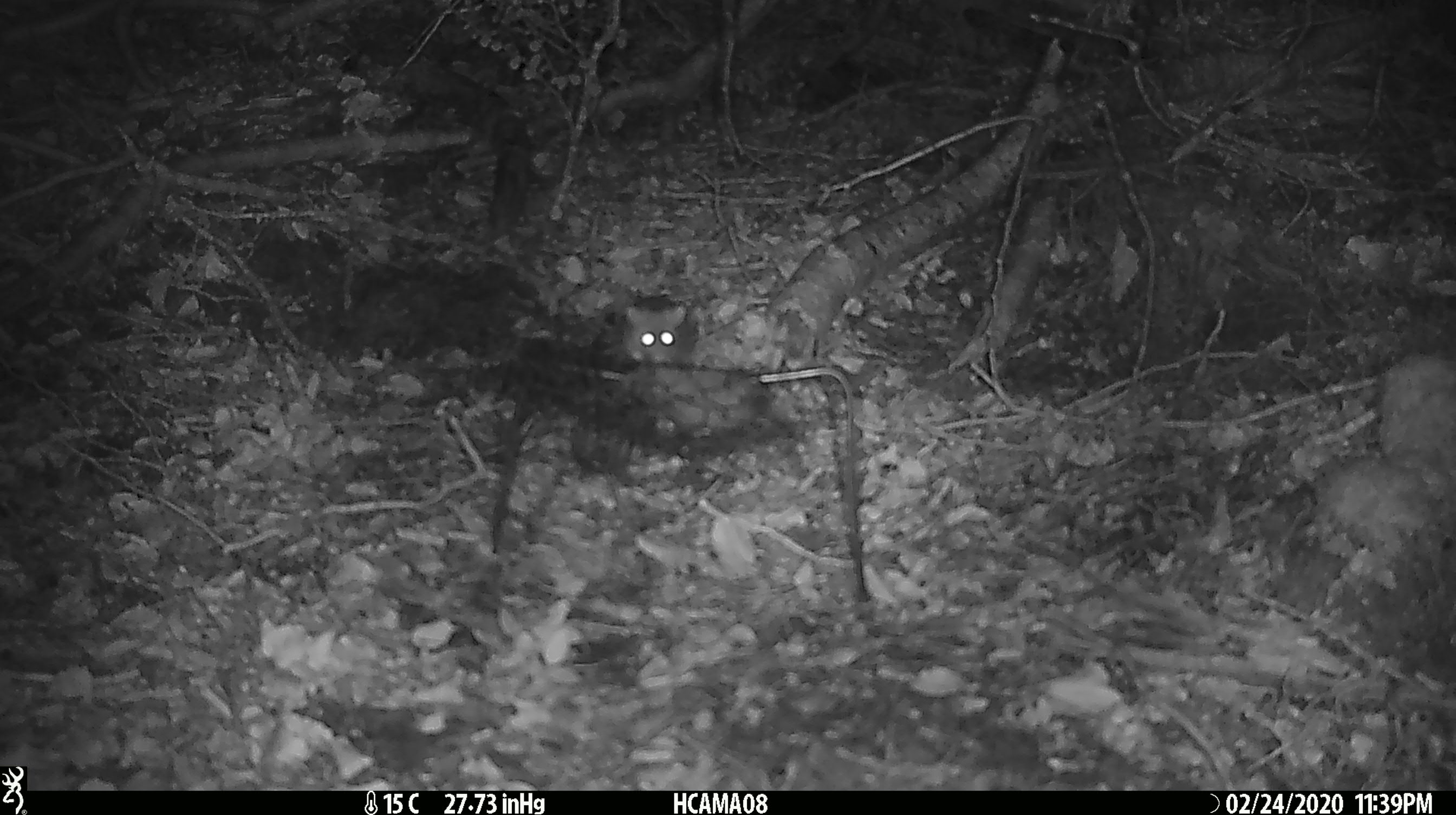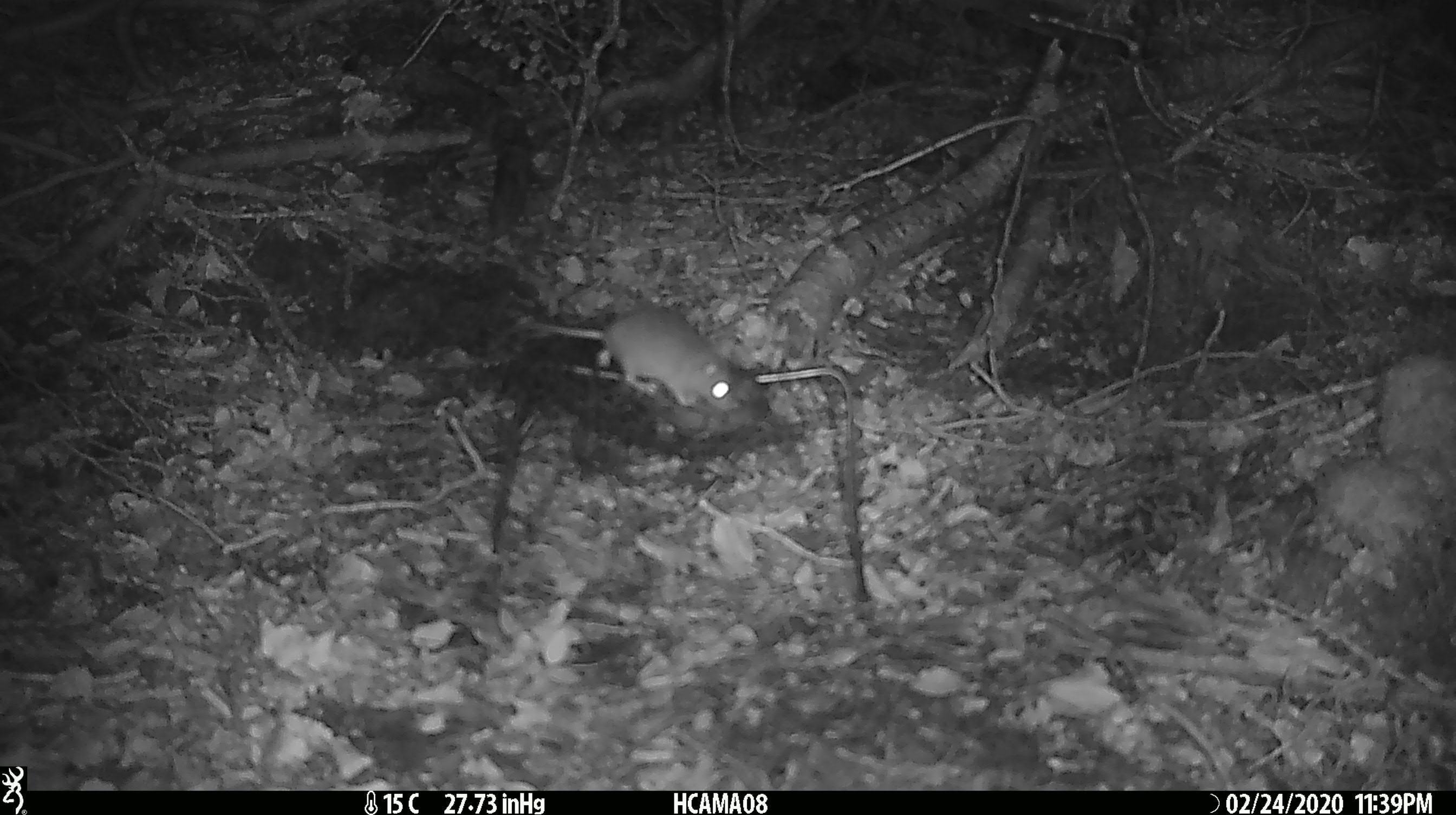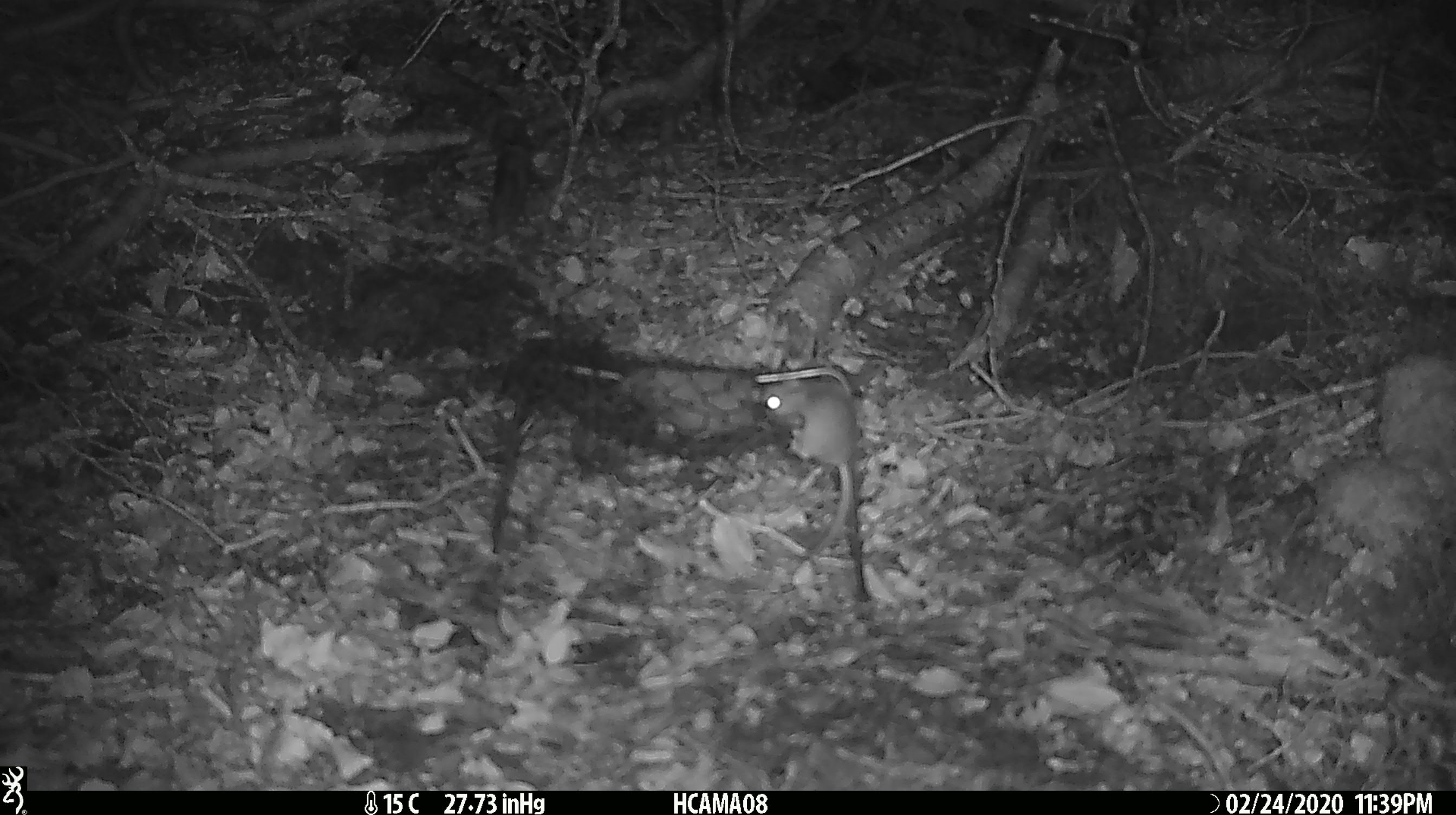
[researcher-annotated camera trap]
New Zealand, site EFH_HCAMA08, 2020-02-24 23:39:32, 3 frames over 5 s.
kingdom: Animalia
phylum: Chordata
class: Mammalia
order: Rodentia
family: Muridae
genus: Mus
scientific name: Mus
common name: mouse